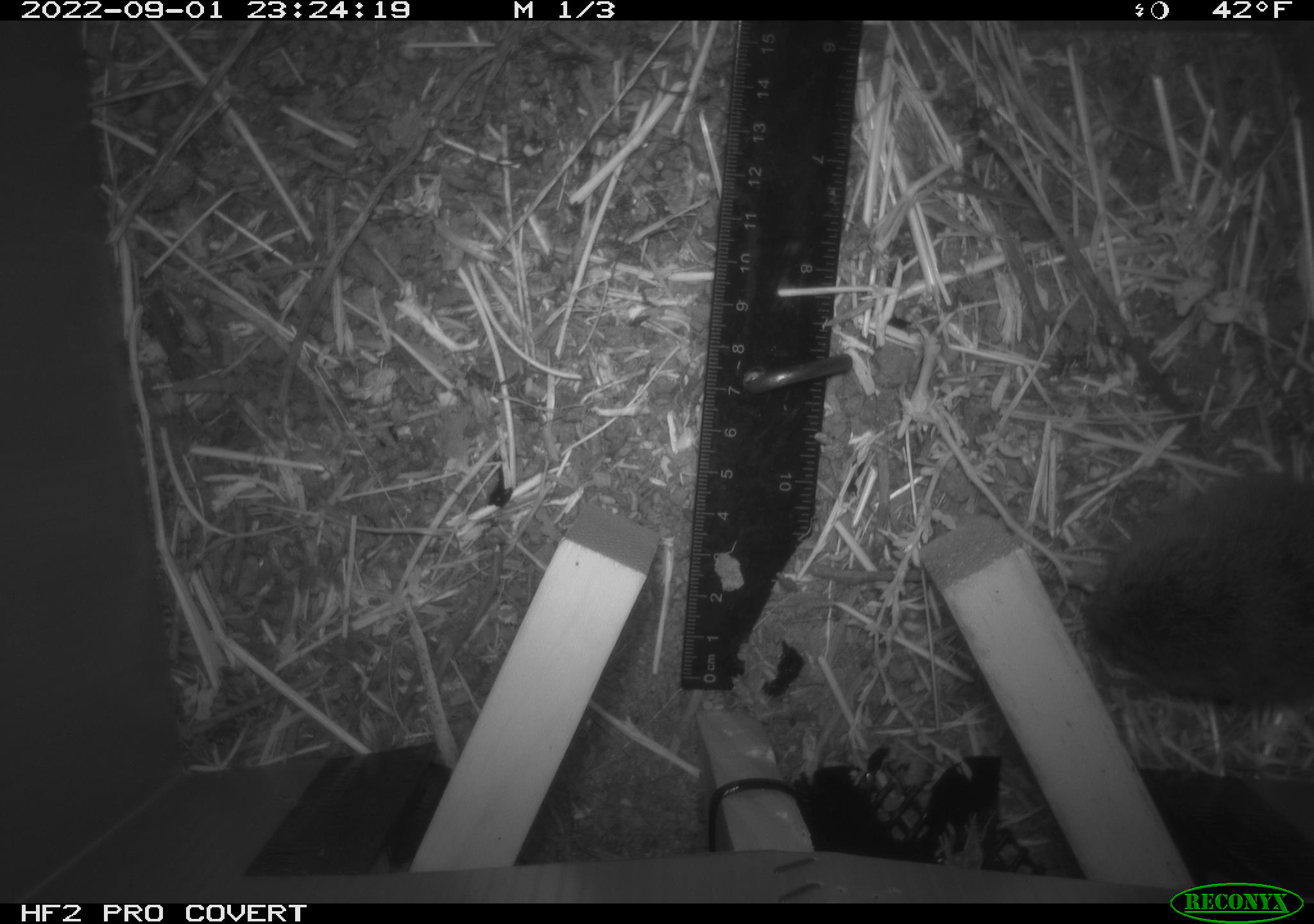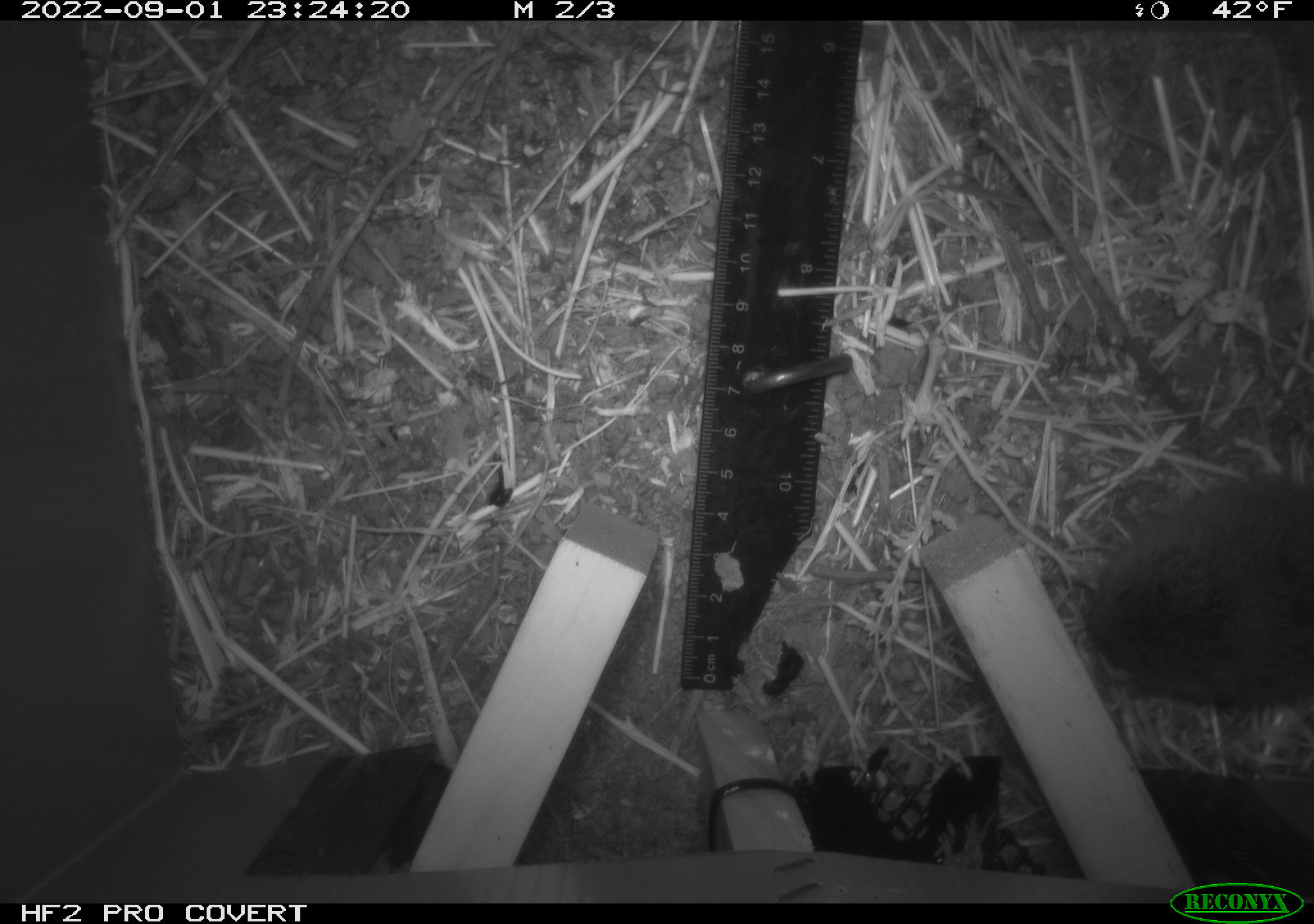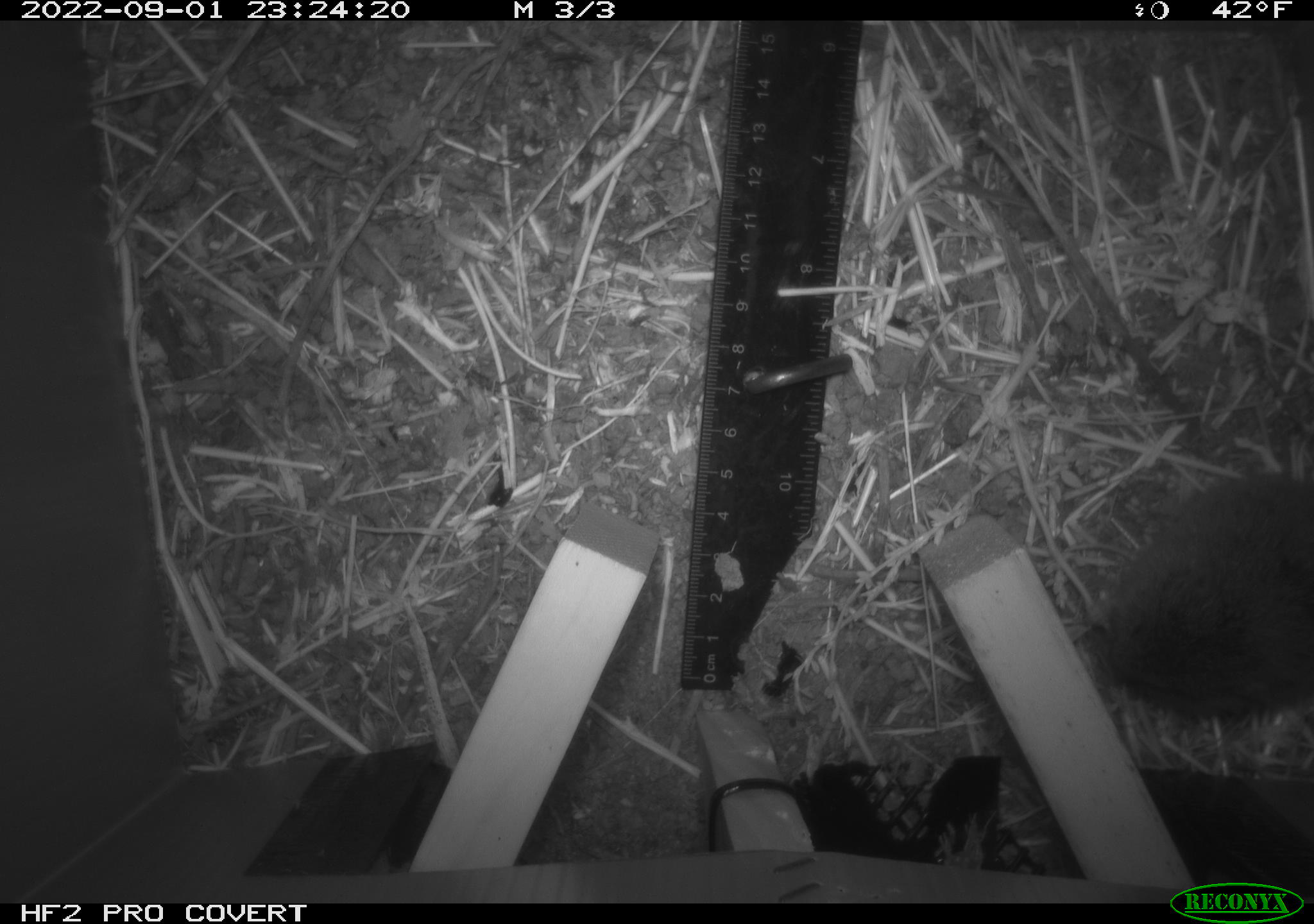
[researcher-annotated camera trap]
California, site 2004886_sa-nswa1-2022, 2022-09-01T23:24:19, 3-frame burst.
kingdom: Animalia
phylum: Chordata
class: Mammalia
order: Rodentia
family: Cricetidae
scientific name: Cricetidae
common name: hamsters, voles, lemmings, and allies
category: cricetidae family